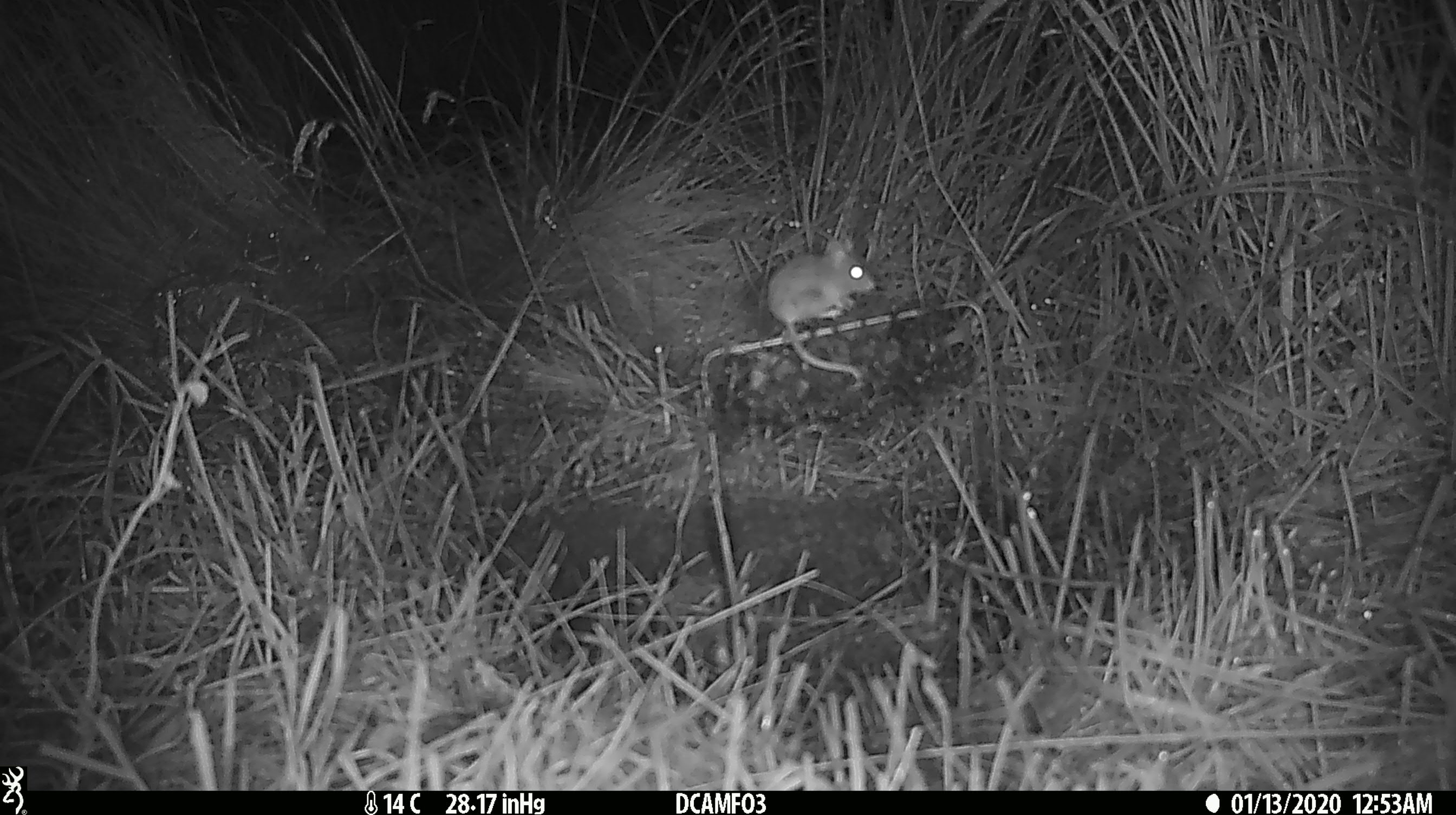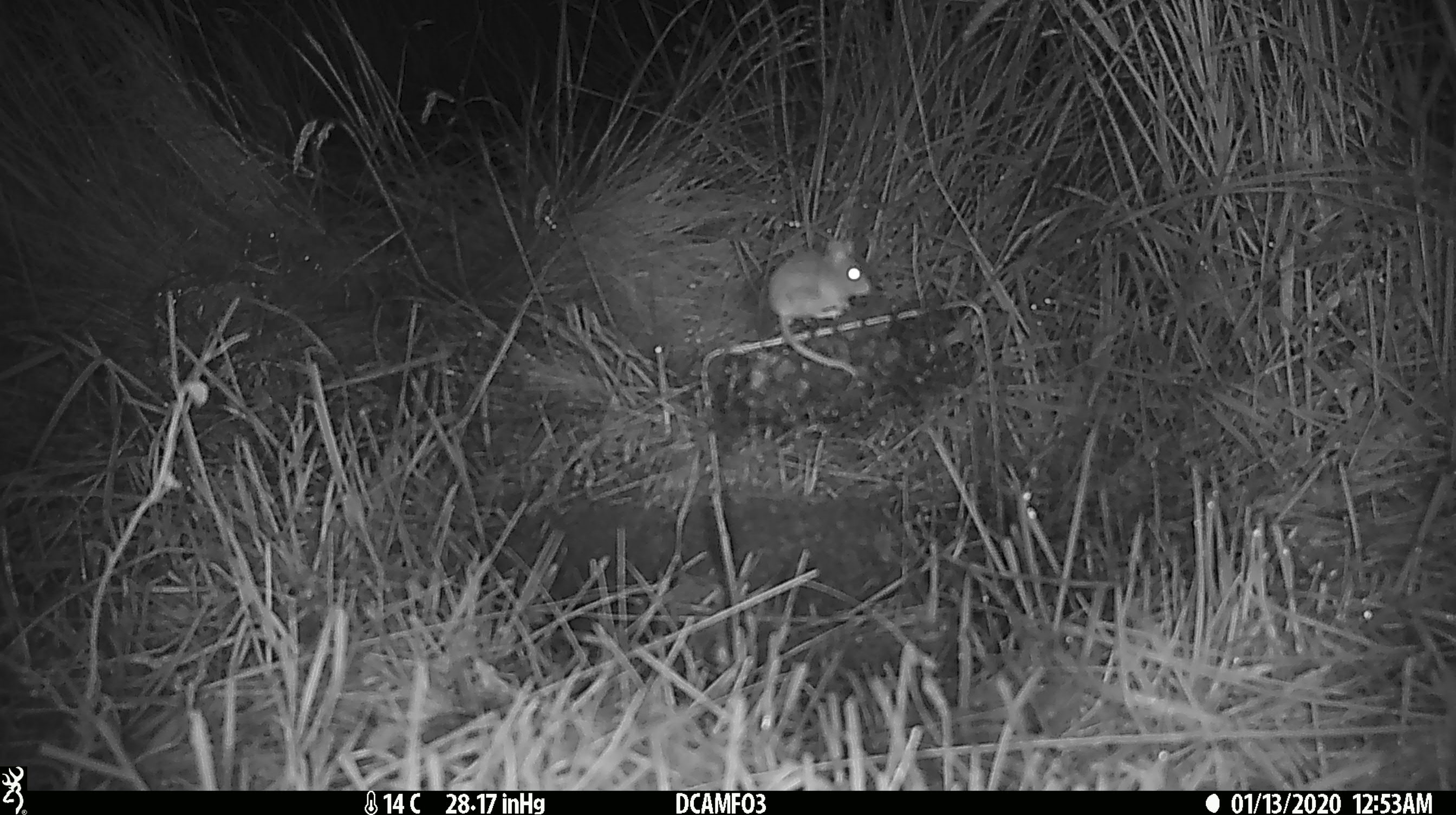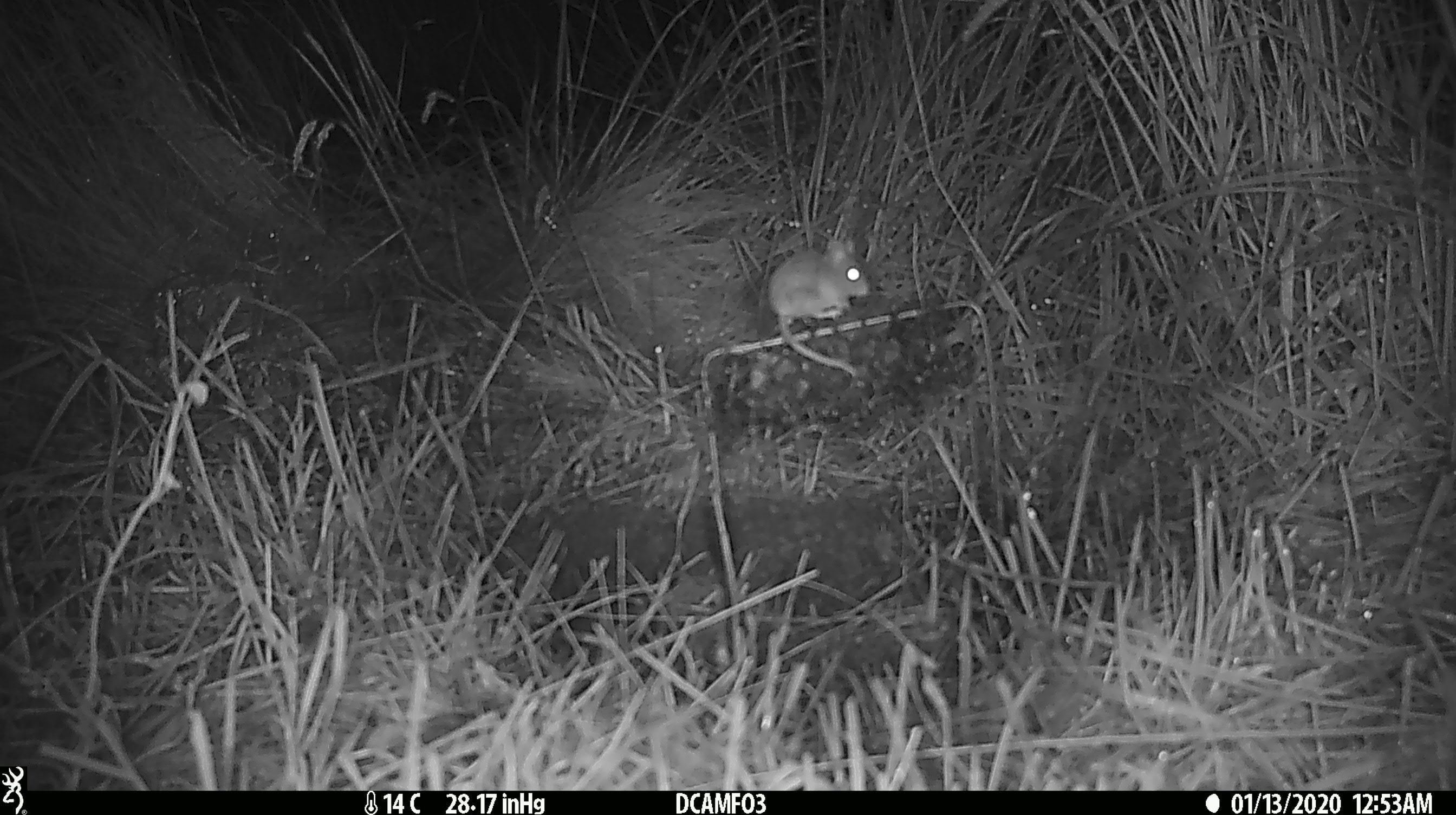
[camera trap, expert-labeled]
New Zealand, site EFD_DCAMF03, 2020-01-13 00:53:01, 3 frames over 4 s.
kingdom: Animalia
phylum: Chordata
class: Mammalia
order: Rodentia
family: Muridae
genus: Mus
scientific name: Mus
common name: mouse